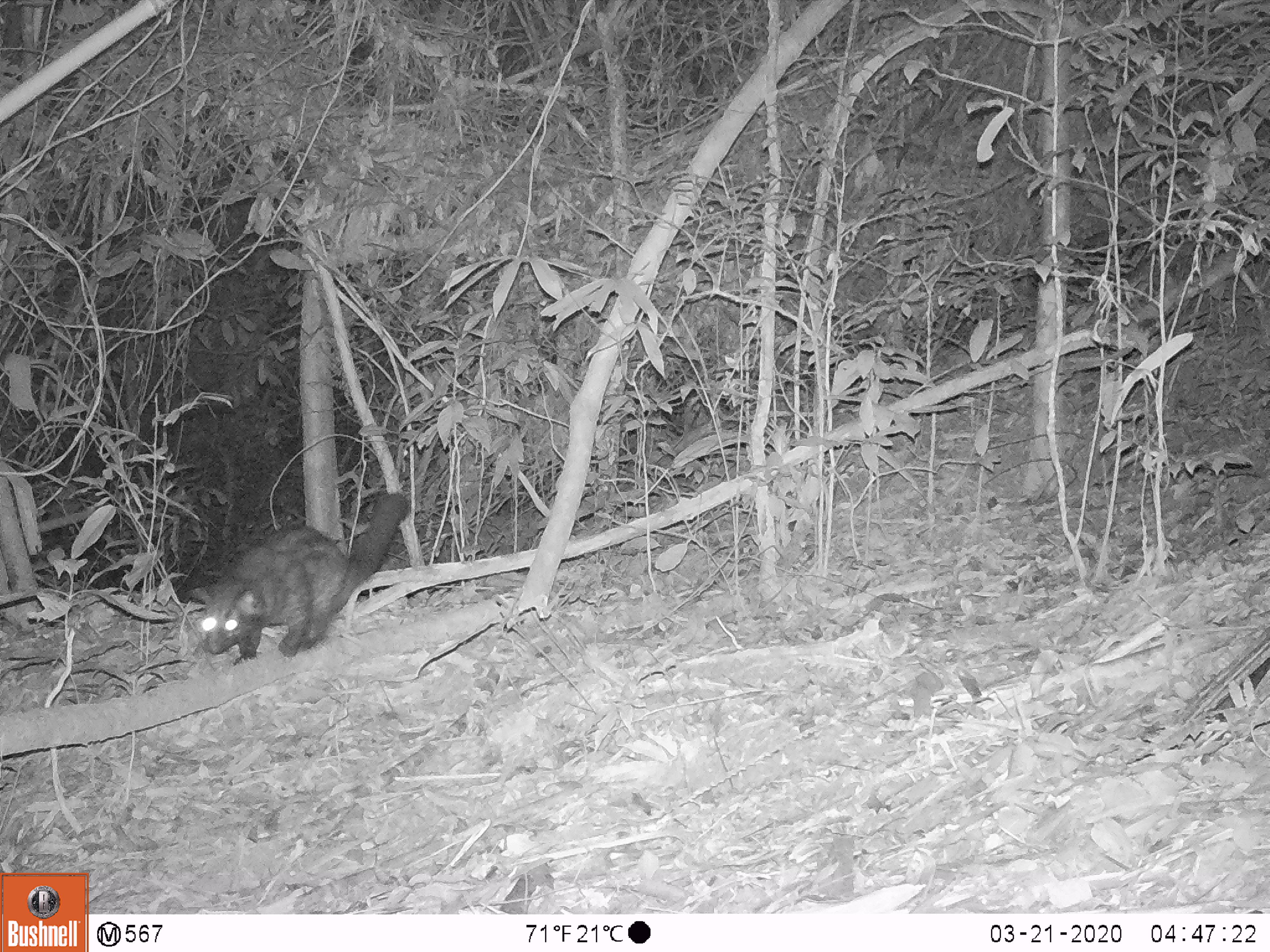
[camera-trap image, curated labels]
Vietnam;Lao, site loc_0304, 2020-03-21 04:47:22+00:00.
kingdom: Animalia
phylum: Chordata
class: Mammalia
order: Carnivora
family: Viverridae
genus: Paradoxurus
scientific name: Paradoxurus hermaphroditus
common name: common palm civet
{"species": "common palm civet (Paradoxurus hermaphroditus)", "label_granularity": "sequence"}